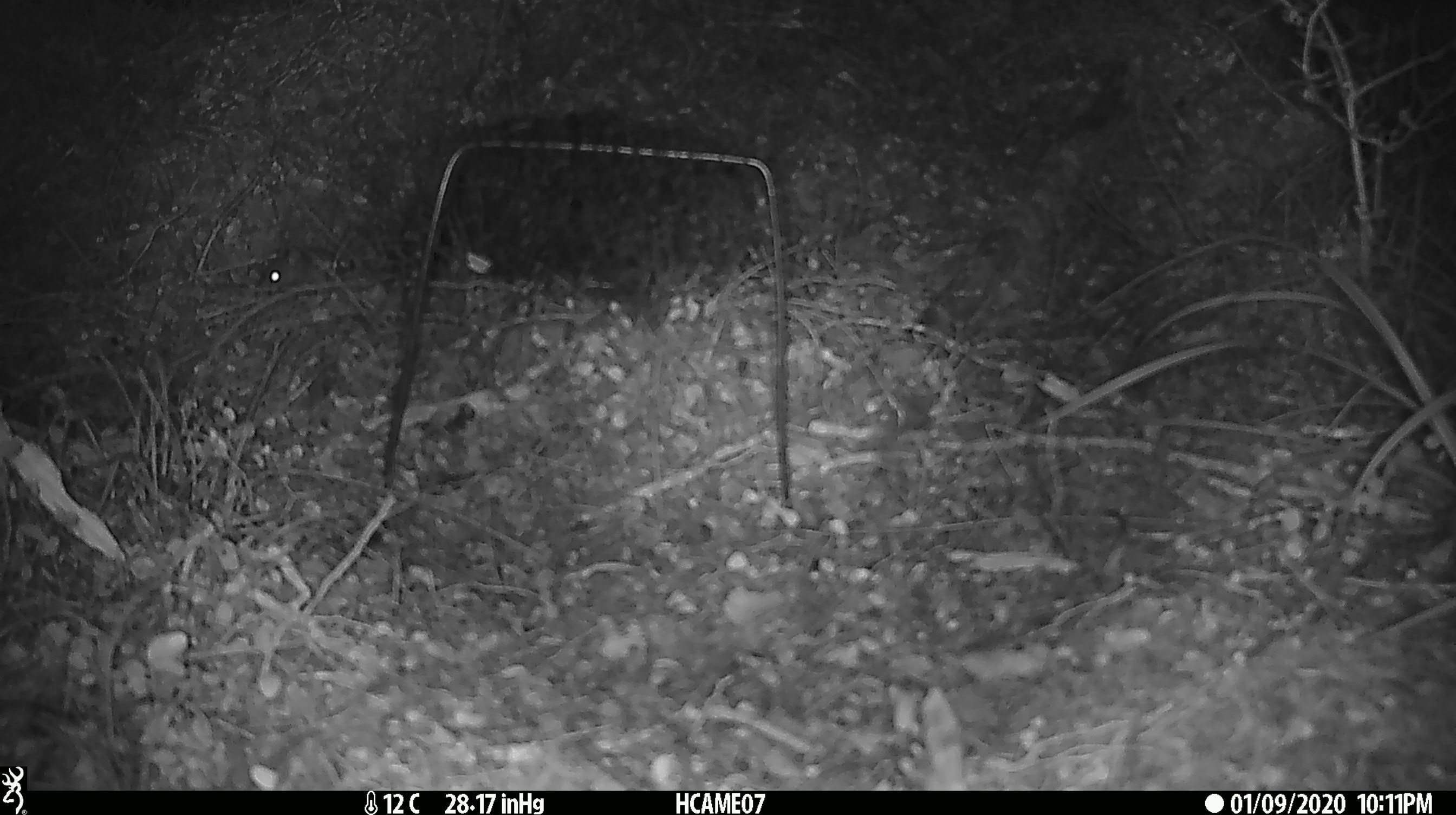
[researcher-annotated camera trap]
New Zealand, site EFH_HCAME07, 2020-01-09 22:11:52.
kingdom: Animalia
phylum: Chordata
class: Mammalia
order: Rodentia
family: Muridae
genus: Mus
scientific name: Mus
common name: mouse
Mouse (Mus).